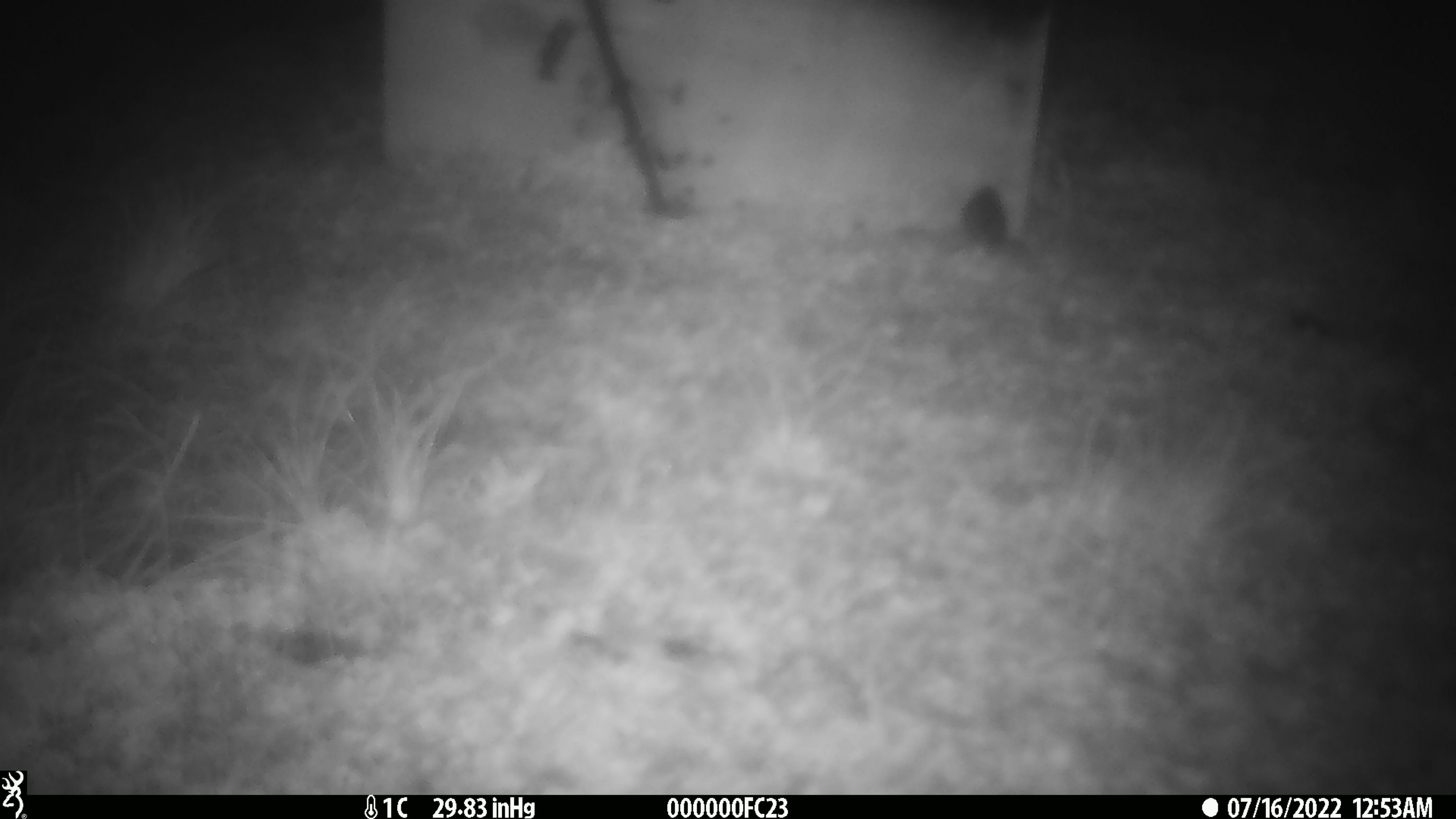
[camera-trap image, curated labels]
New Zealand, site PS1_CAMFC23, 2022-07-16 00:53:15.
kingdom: Animalia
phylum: Chordata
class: Mammalia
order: Rodentia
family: Muridae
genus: Mus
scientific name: Mus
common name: mouse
Mouse (Mus).